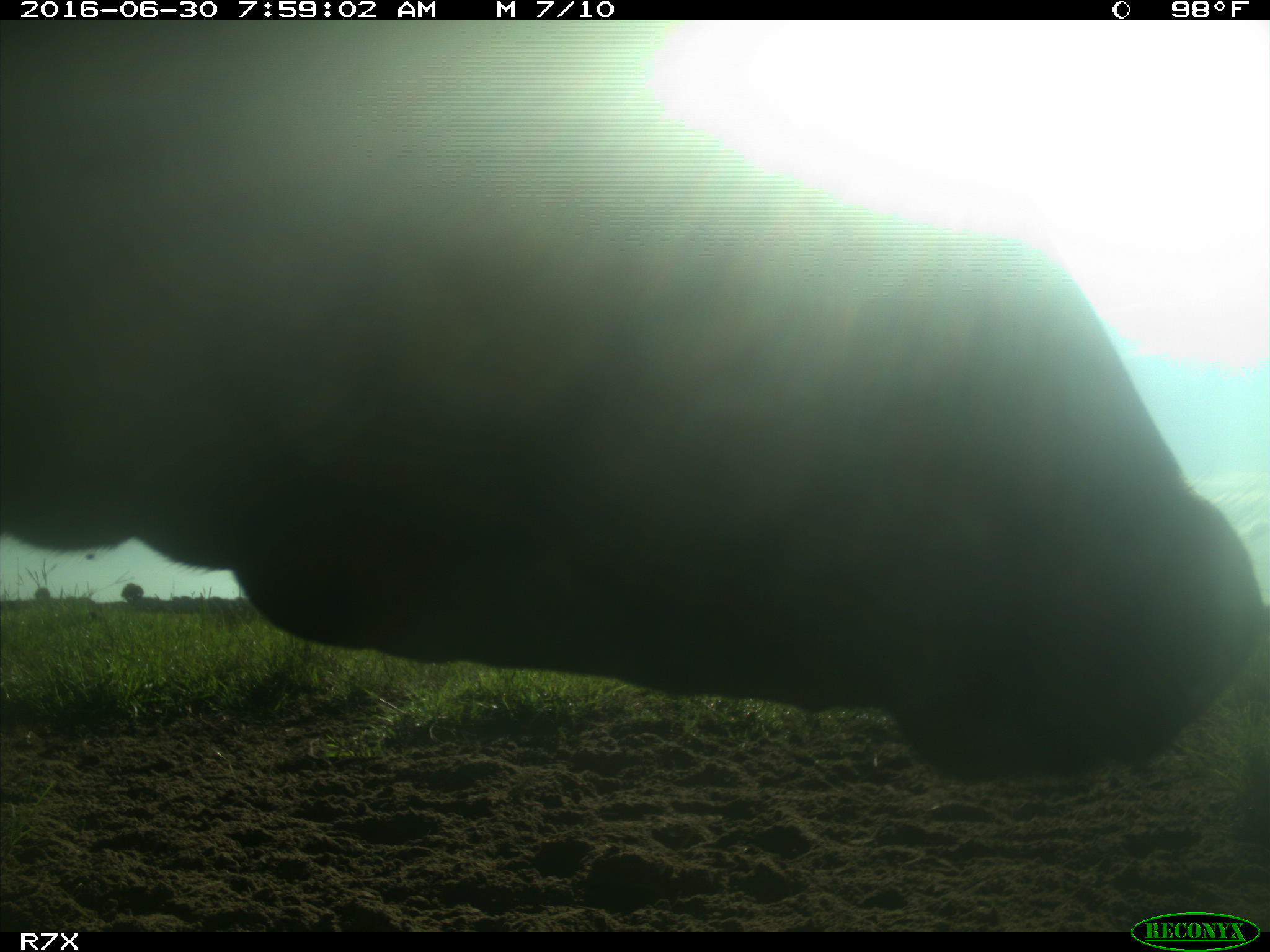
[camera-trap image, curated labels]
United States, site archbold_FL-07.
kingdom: Animalia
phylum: Chordata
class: Mammalia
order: Artiodactyla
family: Bovidae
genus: Bos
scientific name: Bos taurus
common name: domestic cow